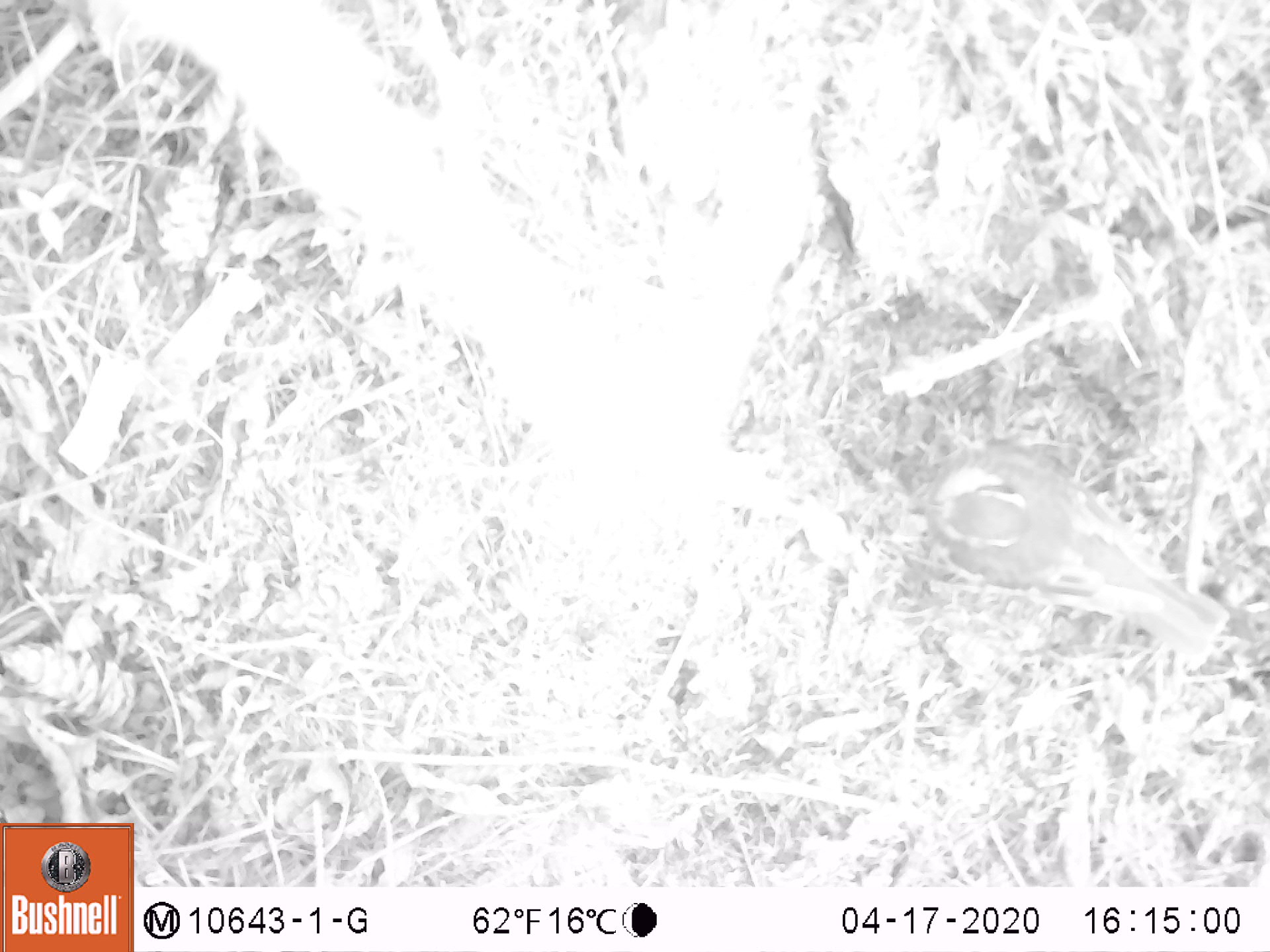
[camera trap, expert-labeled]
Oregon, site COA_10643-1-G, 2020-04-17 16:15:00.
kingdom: Animalia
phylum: Chordata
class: Aves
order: Passeriformes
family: Turdidae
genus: Ixoreus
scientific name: Ixoreus naevius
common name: varied thrush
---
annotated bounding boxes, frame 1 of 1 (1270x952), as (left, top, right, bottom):
varied thrush: (908, 435, 1238, 660)